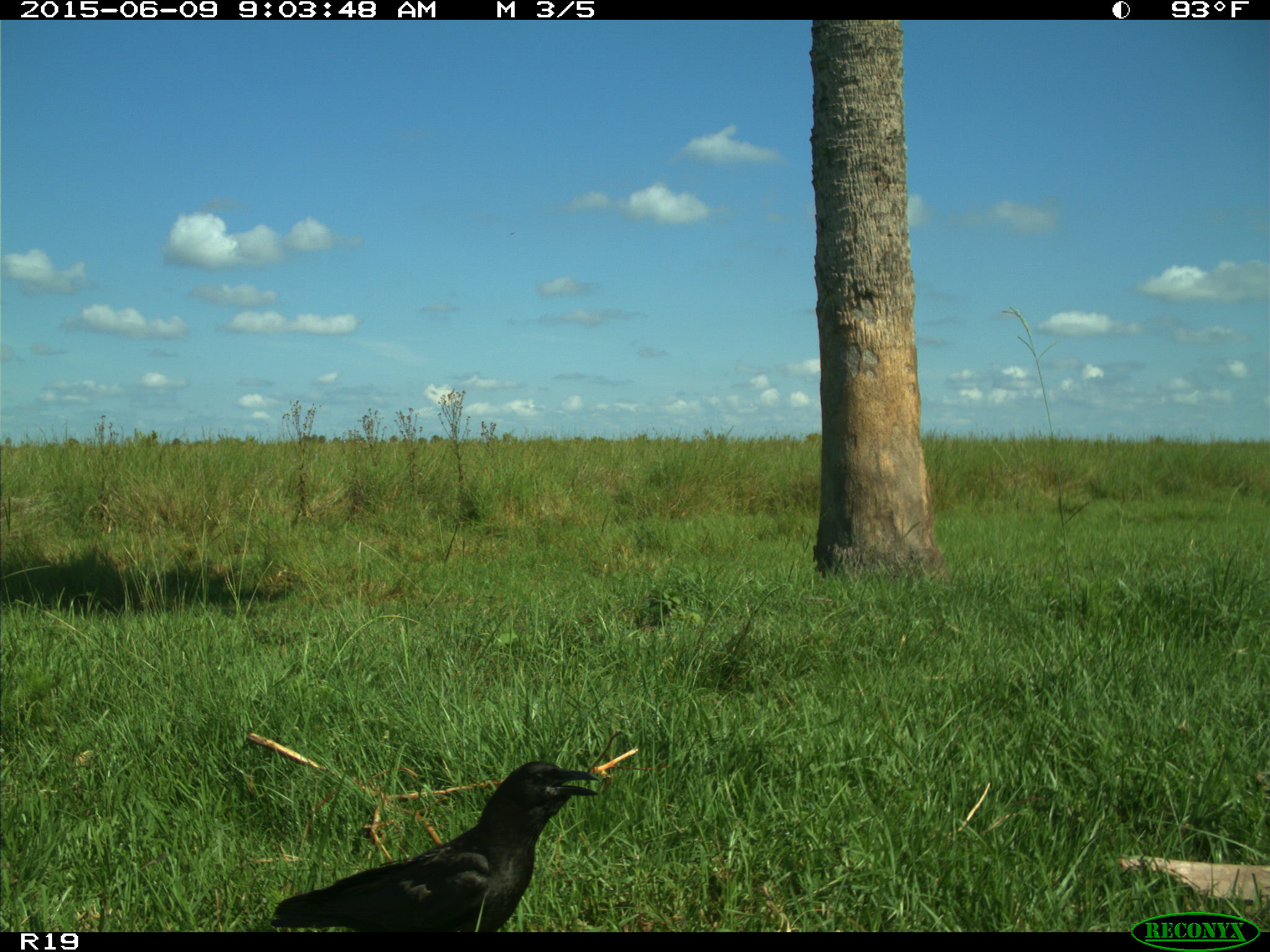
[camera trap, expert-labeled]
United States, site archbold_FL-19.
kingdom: Animalia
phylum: Chordata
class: Aves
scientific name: Aves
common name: birds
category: unidentified bird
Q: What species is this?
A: Unidentified bird (birds) (Aves).